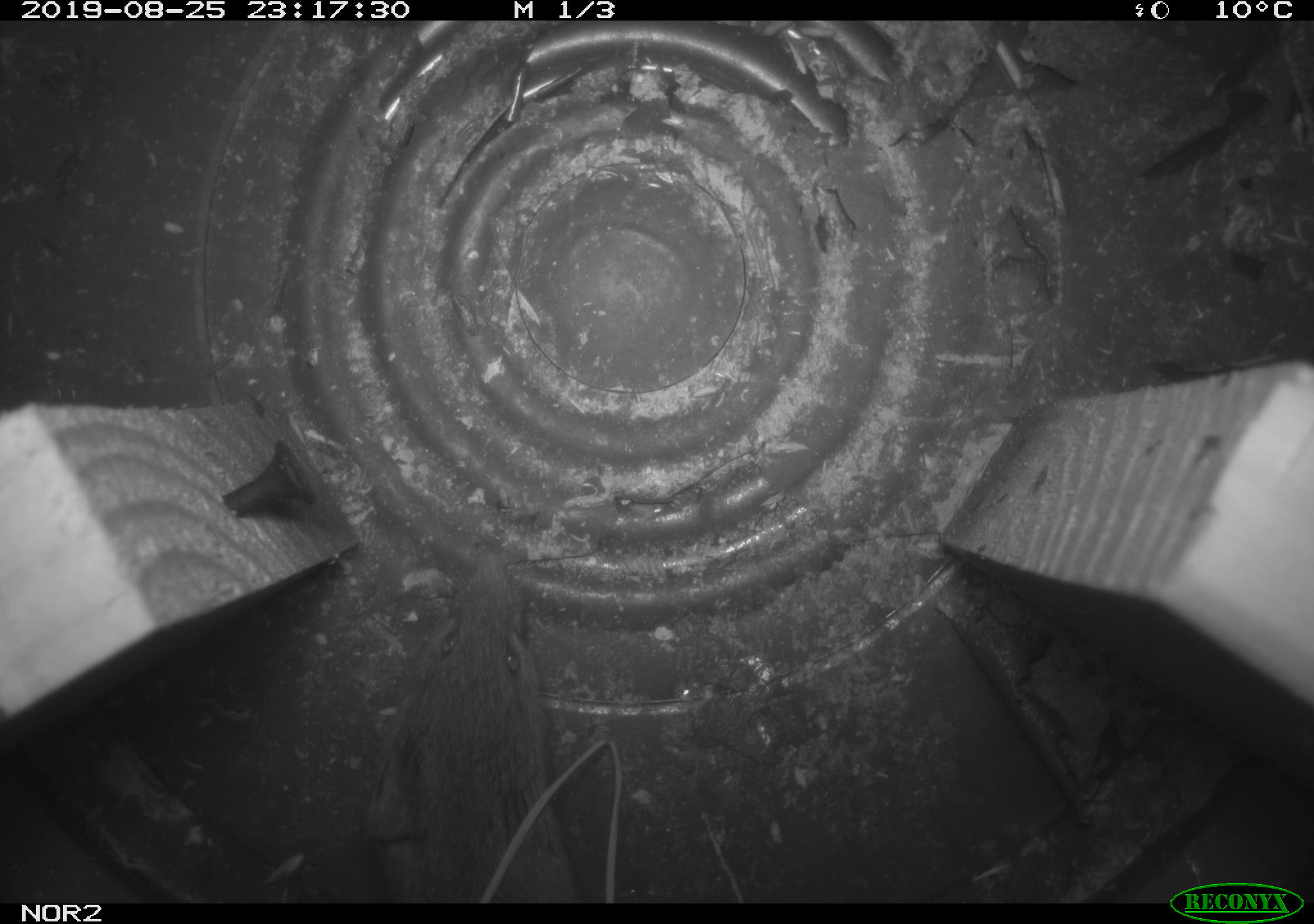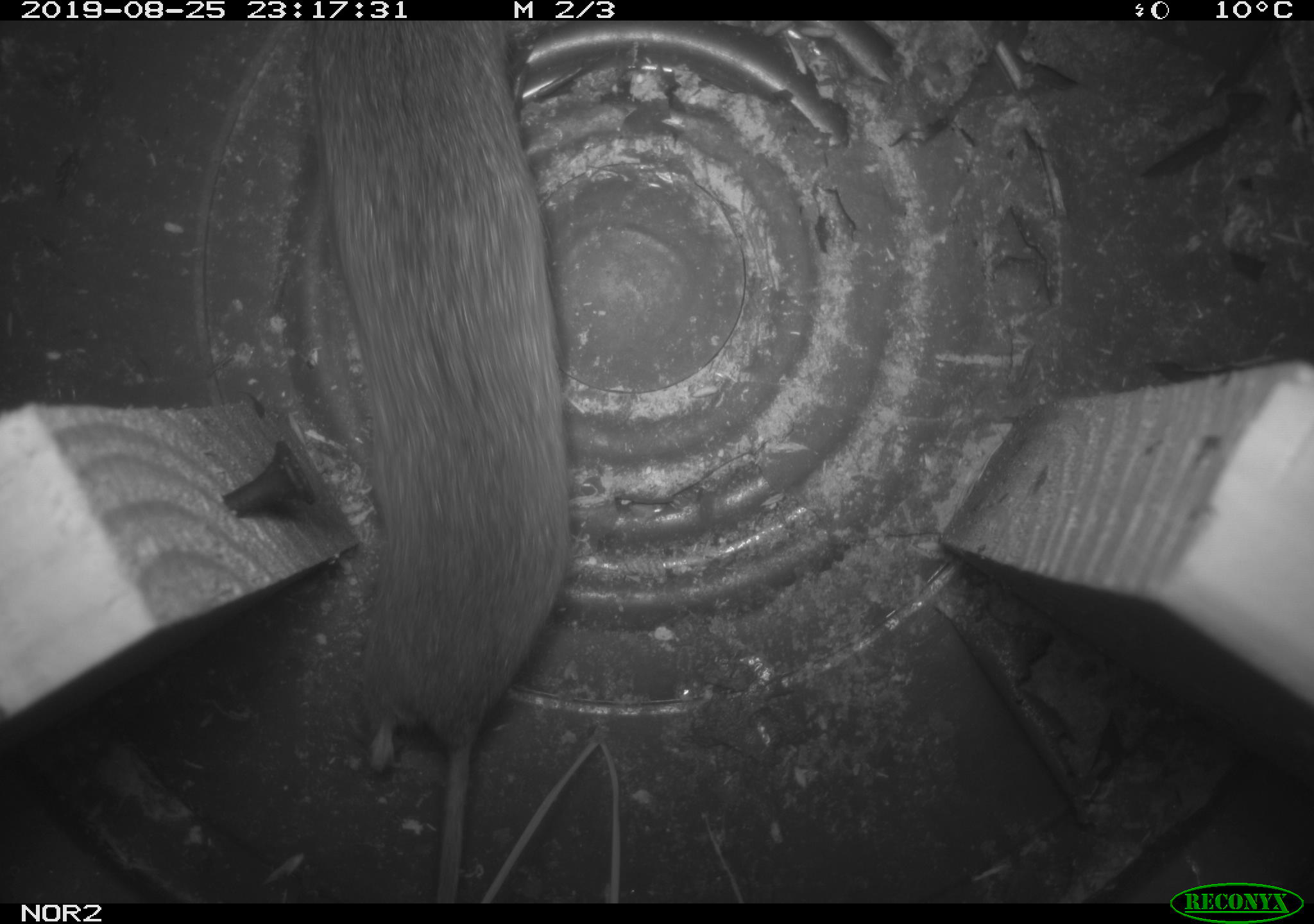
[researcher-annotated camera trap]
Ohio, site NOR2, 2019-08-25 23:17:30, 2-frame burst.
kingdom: Animalia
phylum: Chordata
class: Mammalia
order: Rodentia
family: Cricetidae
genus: Microtus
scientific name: Microtus pennsylvanicus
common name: meadow vole